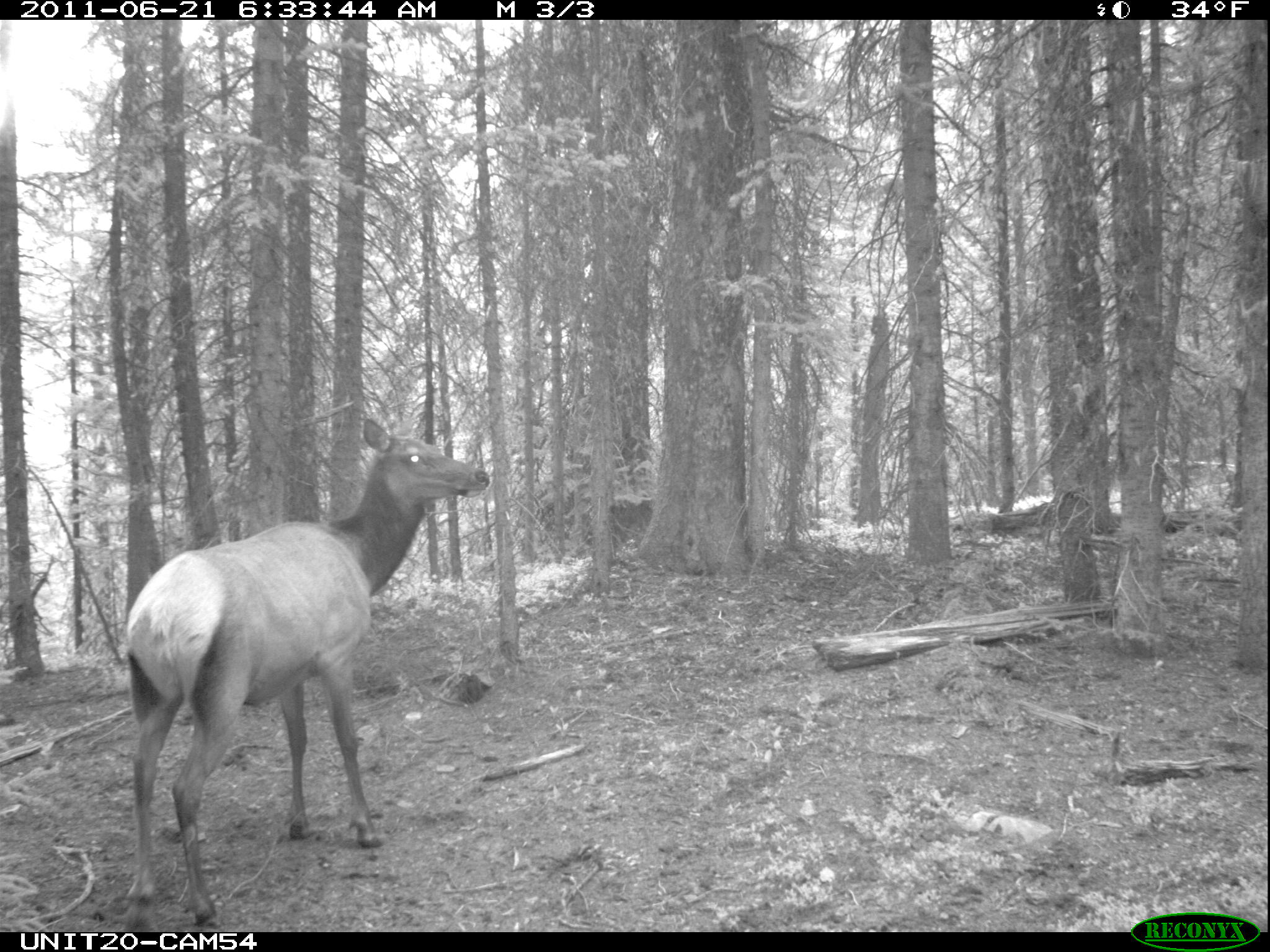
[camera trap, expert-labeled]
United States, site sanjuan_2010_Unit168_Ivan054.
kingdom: Animalia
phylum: Chordata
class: Mammalia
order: Artiodactyla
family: Cervidae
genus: Cervus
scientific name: Cervus elaphus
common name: red deer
Cervus elaphus (red deer).